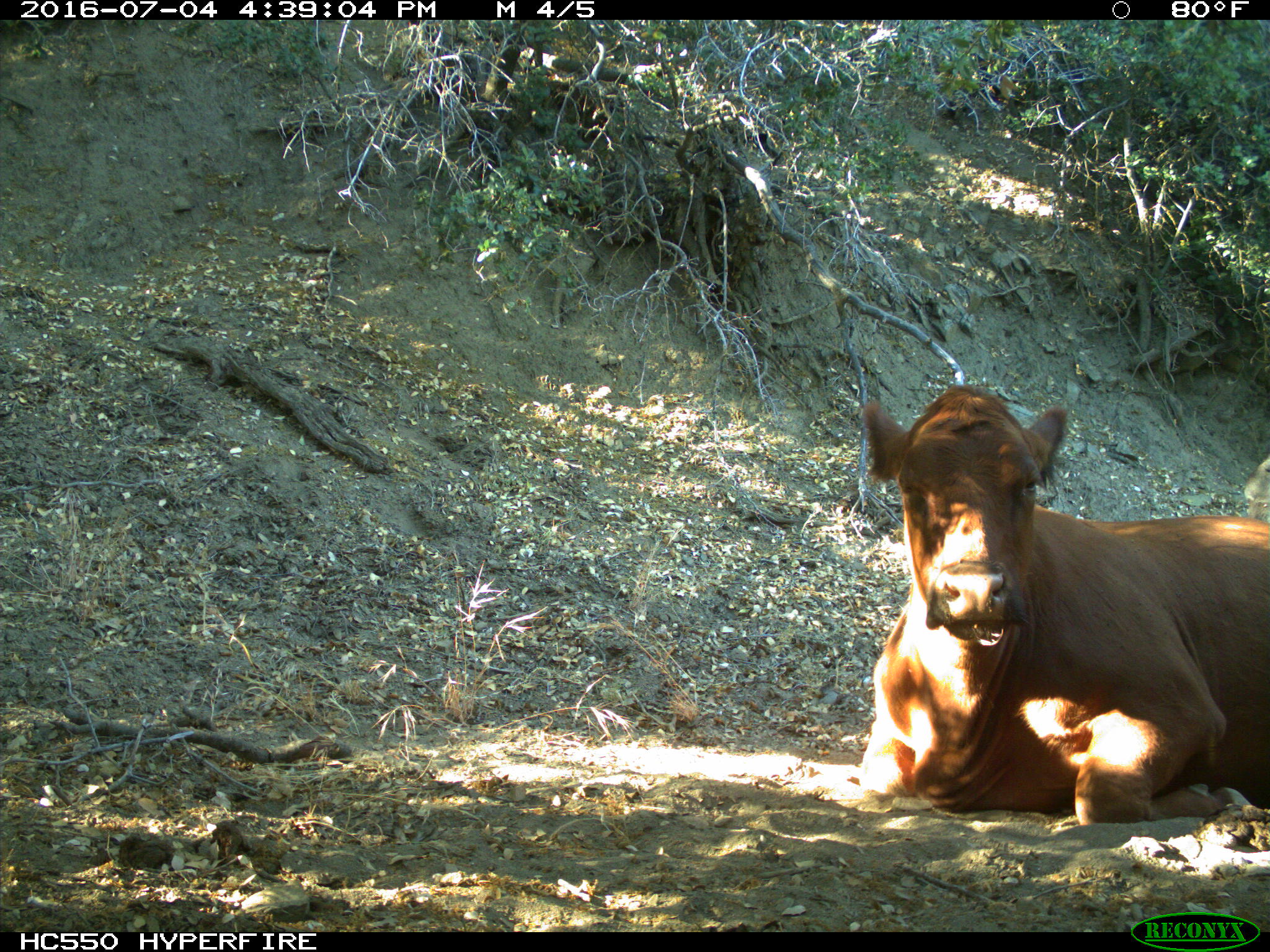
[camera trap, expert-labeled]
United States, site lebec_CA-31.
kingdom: Animalia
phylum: Chordata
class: Mammalia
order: Artiodactyla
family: Bovidae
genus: Bos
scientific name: Bos taurus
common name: domestic cow